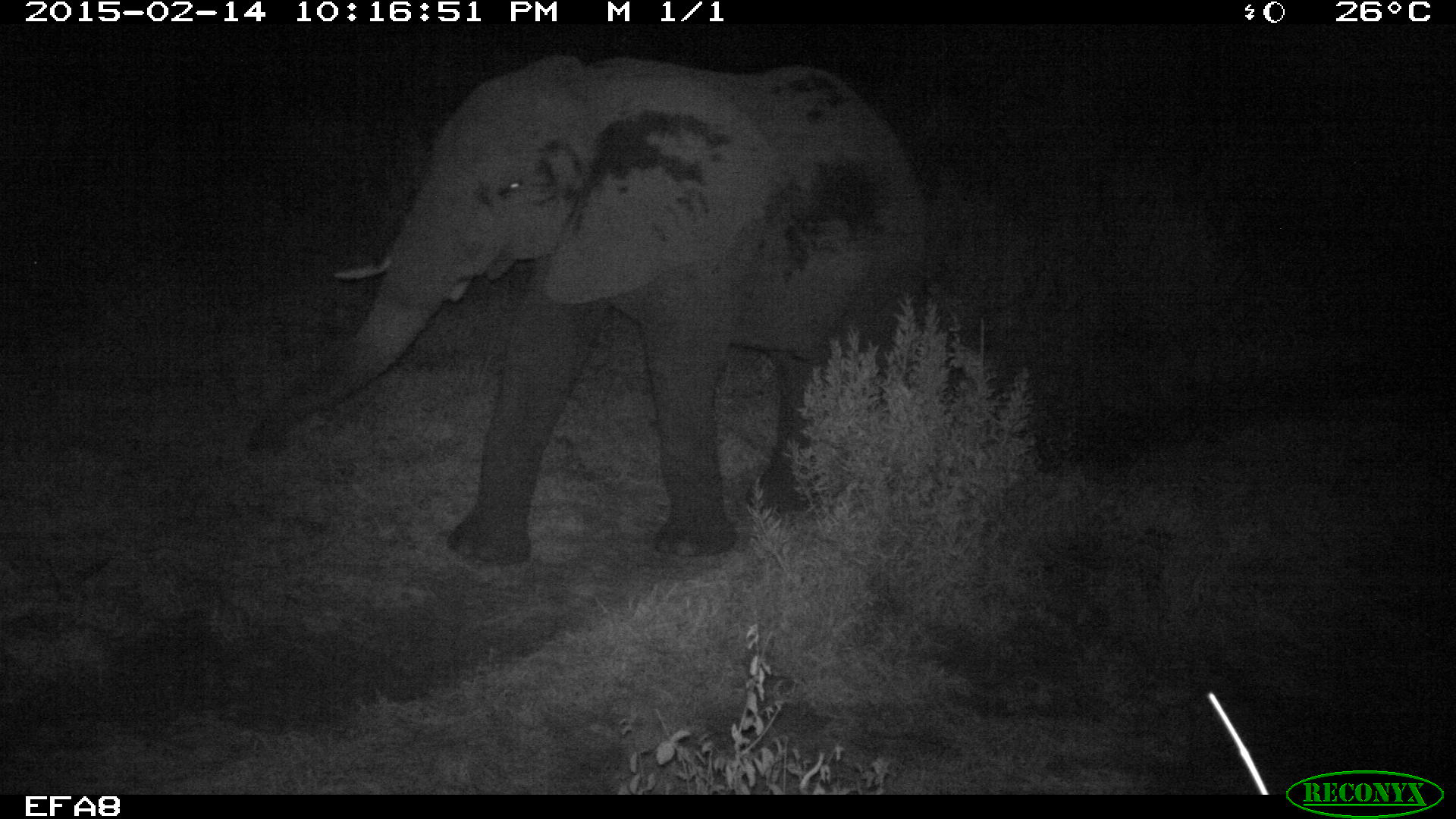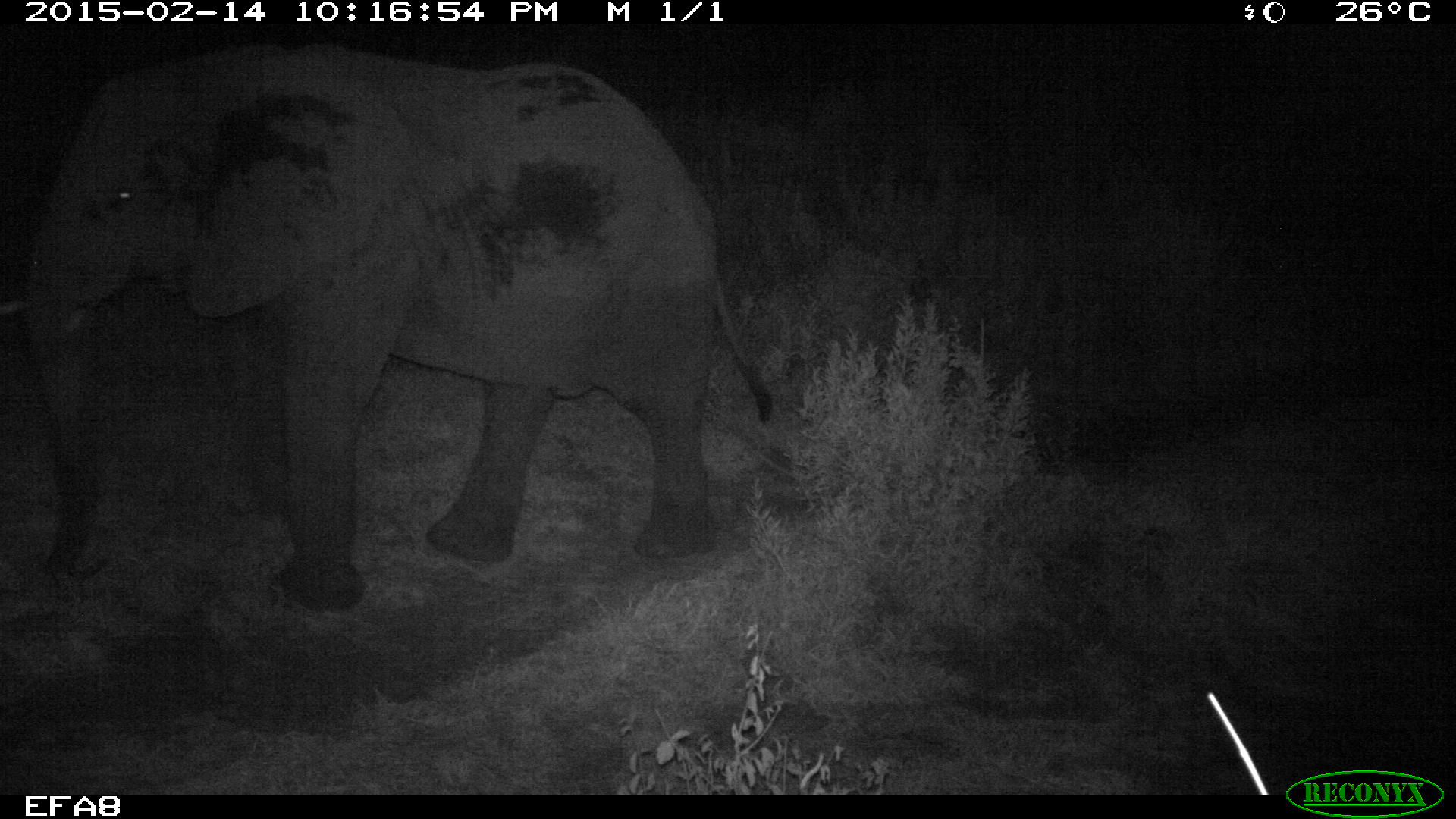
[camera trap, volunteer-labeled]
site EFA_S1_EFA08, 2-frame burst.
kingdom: Animalia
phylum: Chordata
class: Mammalia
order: Proboscidea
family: Elephantidae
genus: Loxodonta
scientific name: Loxodonta africana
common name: african bush elephant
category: elephant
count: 1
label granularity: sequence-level